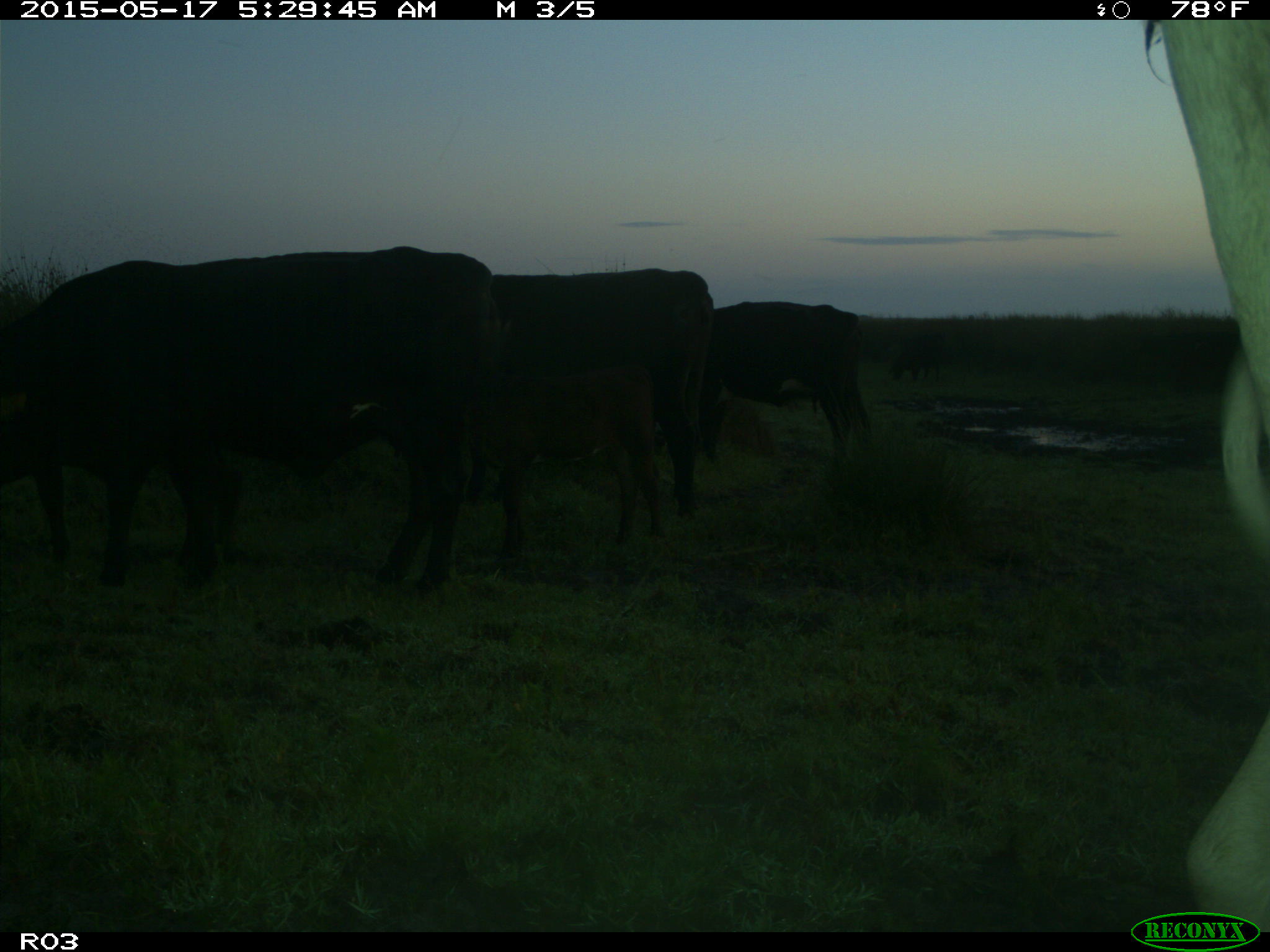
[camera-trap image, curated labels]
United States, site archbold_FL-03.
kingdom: Animalia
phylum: Chordata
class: Mammalia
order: Artiodactyla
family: Bovidae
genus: Bos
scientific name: Bos taurus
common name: domestic cow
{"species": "Bos taurus (domestic cow)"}